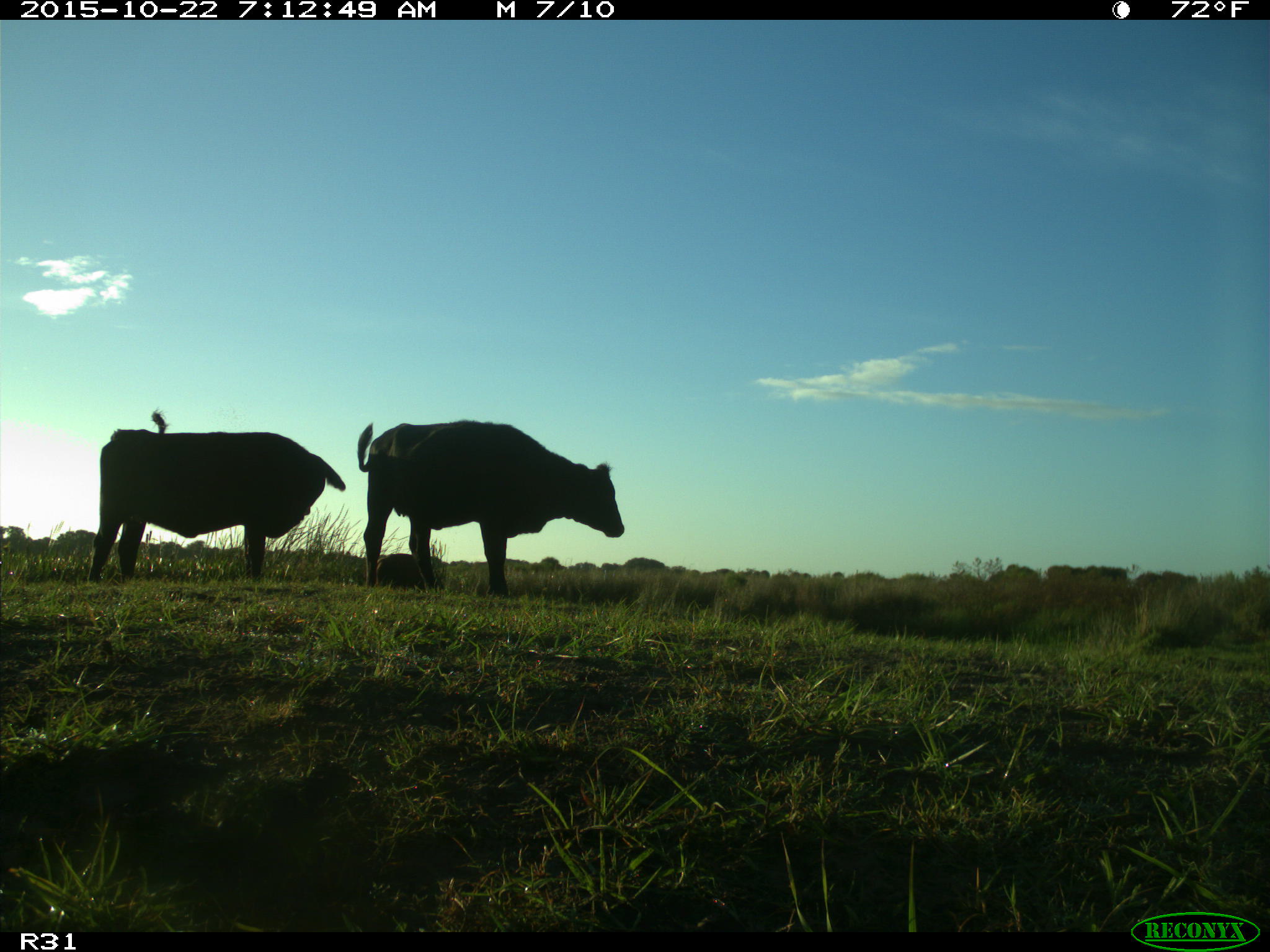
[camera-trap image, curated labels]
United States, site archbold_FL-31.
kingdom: Animalia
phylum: Chordata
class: Mammalia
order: Artiodactyla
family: Bovidae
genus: Bos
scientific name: Bos taurus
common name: domestic cow